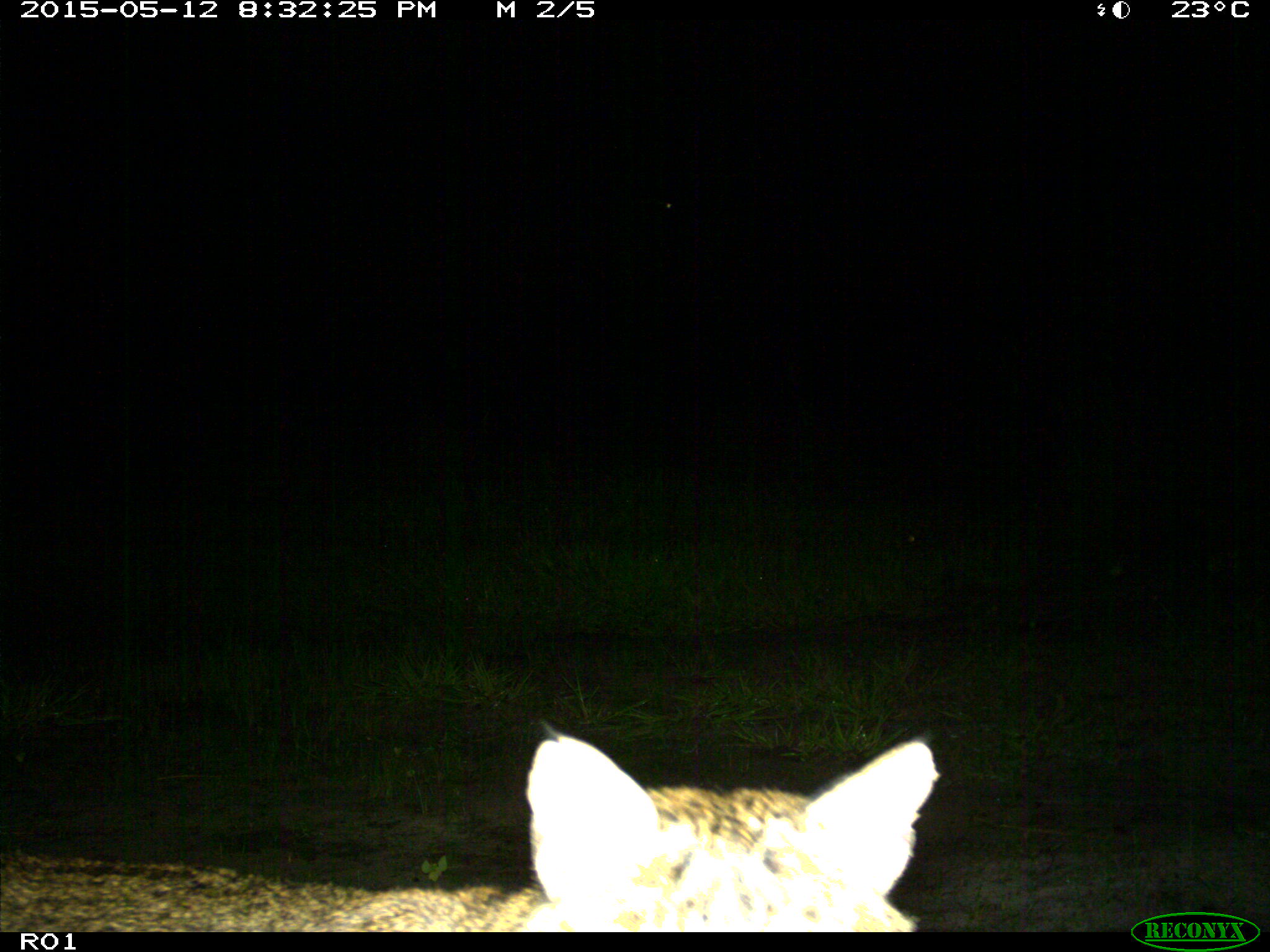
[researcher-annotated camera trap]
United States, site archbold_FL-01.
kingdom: Animalia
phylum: Chordata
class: Mammalia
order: Carnivora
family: Felidae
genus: Lynx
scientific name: Lynx rufus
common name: bobcat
Lynx rufus (bobcat).